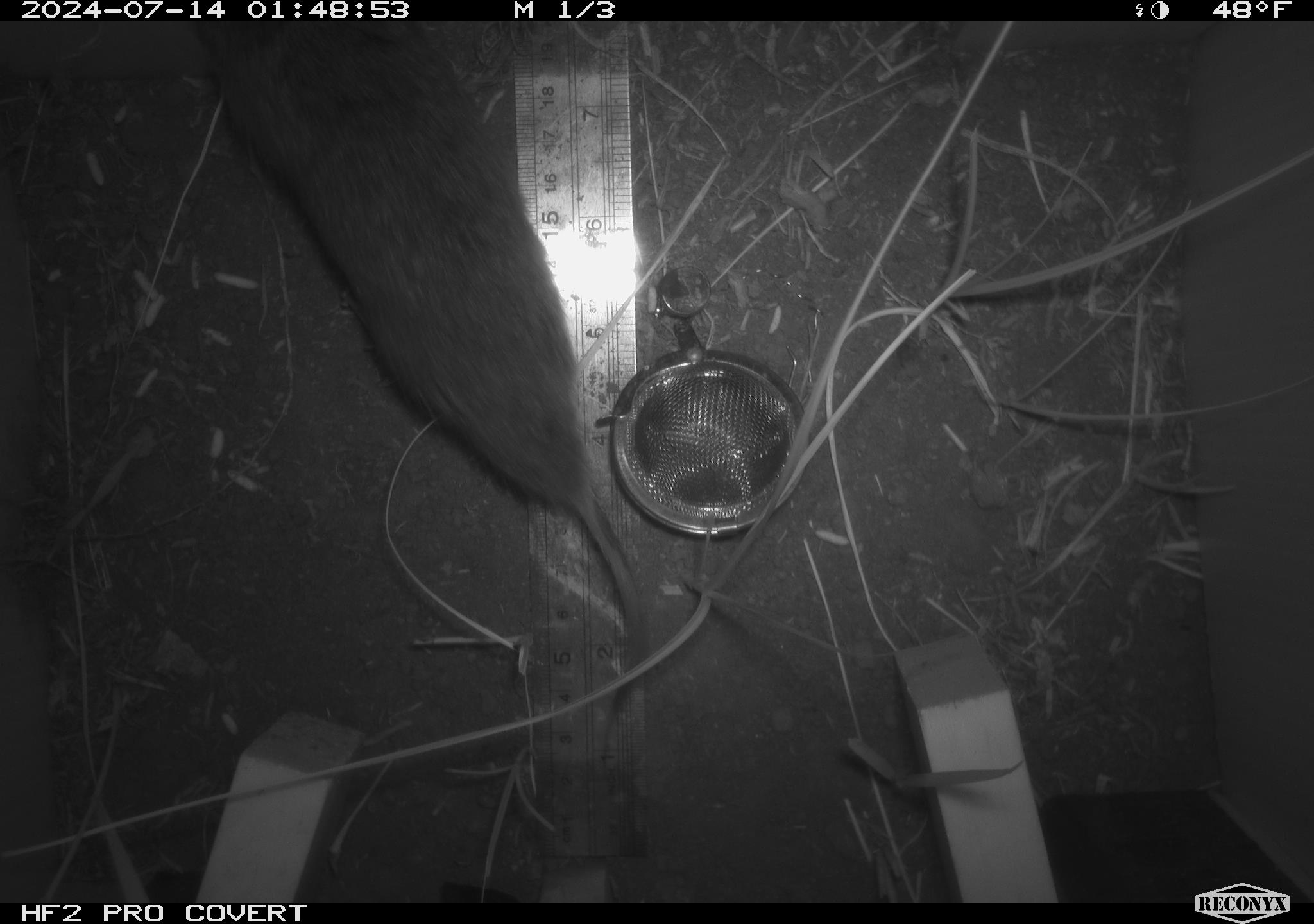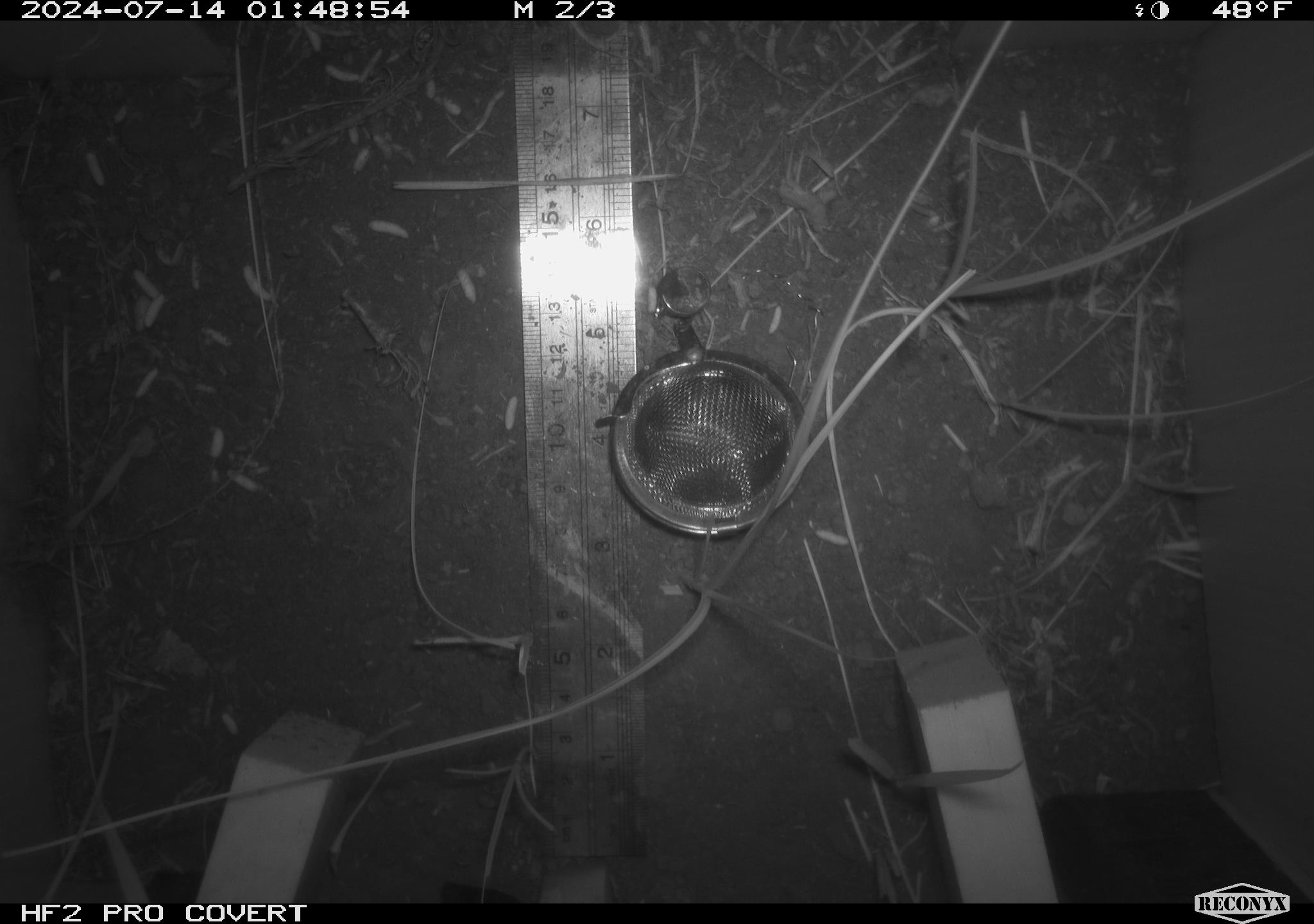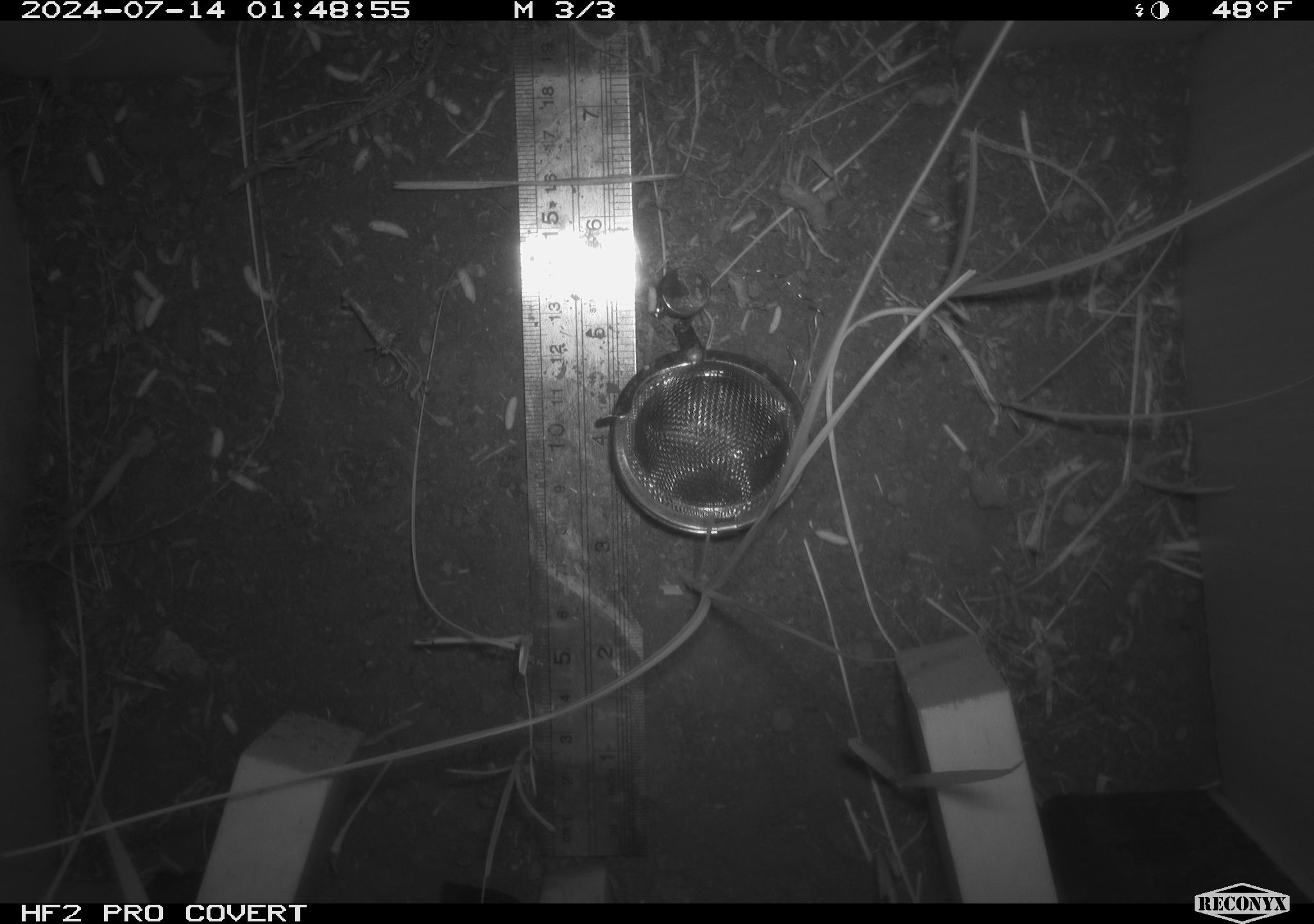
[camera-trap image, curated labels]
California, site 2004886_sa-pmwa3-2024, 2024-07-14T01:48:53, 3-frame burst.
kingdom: Animalia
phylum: Chordata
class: Mammalia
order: Rodentia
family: Cricetidae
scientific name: Arvicolinae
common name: voles, lemmings, and muskrats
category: arvicolinae subfamily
Arvicolinae subfamily (voles, lemmings, and muskrats) (Arvicolinae).